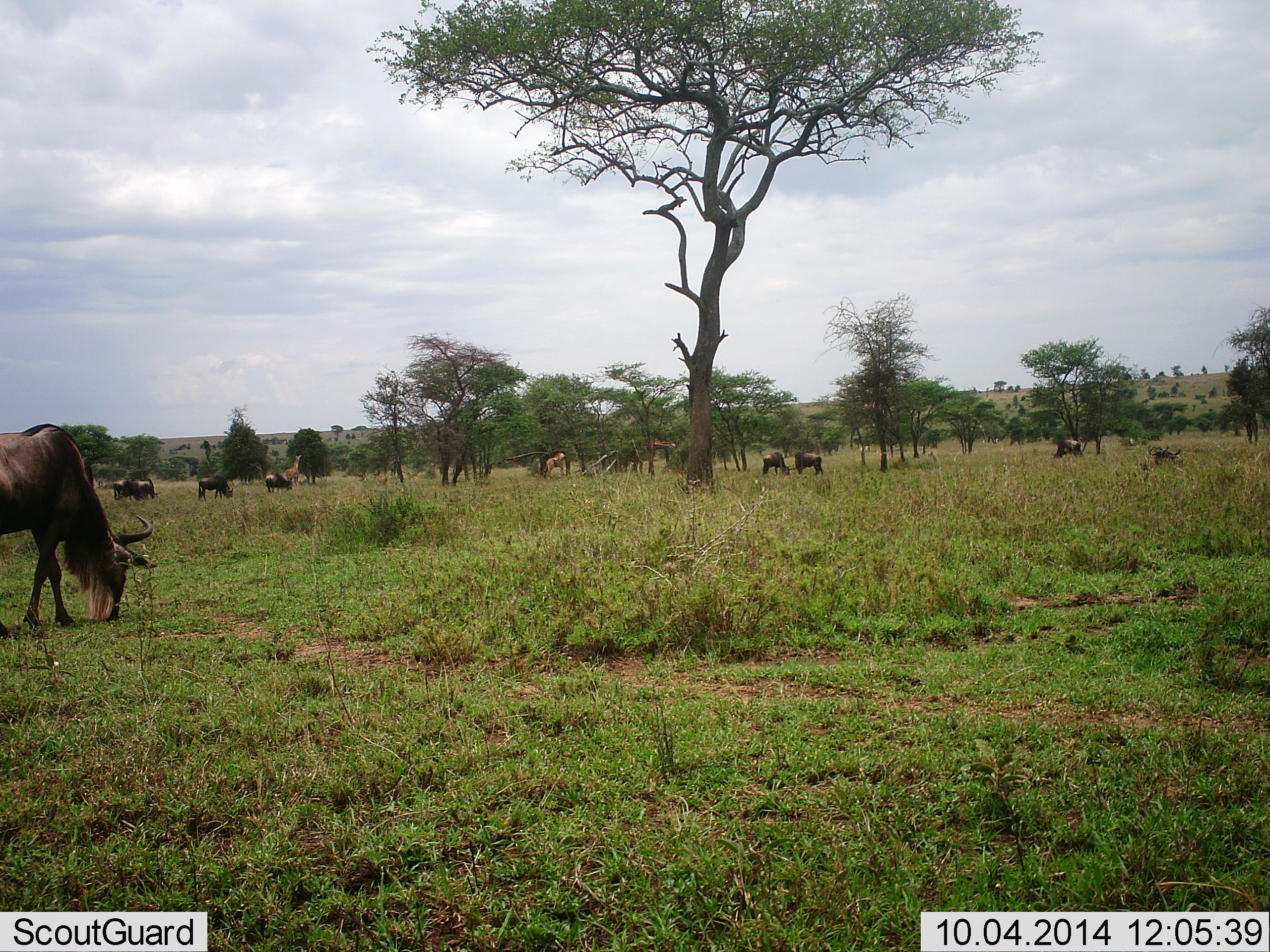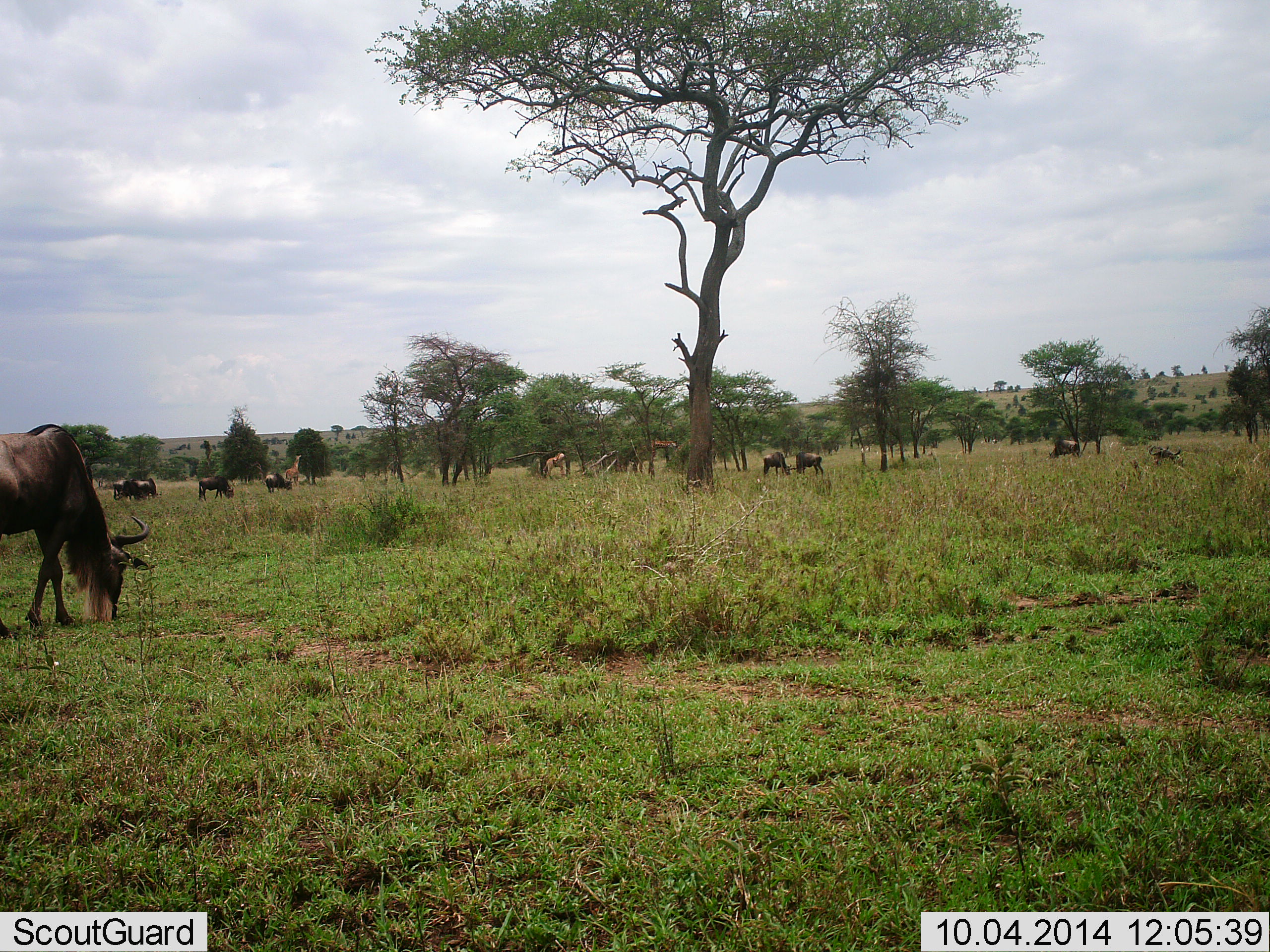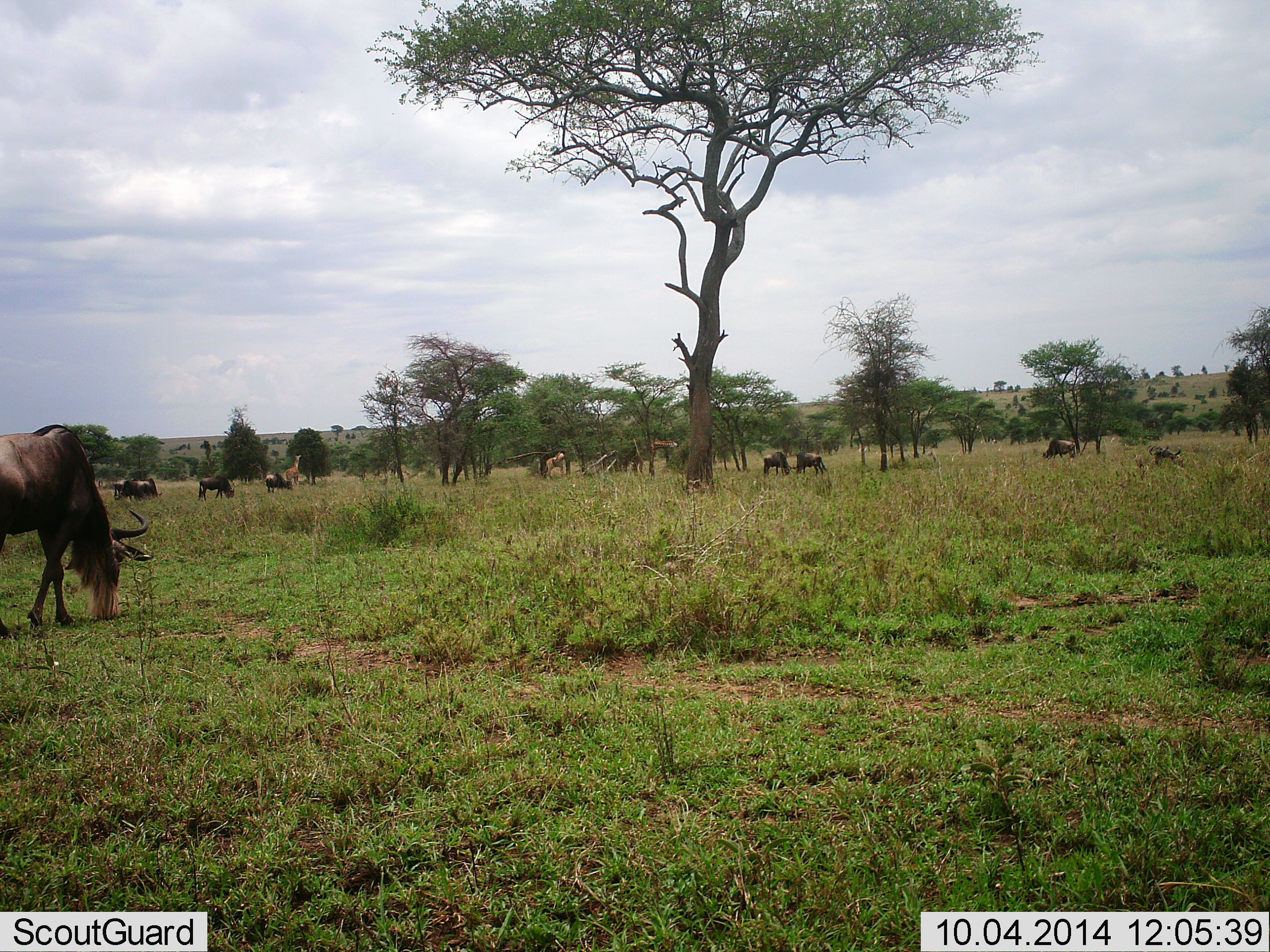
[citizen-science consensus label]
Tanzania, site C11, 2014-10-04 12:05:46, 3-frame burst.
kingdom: Animalia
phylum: Chordata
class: Mammalia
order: Artiodactyla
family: Bovidae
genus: Connochaetes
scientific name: Connochaetes taurinus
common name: blue wildebeest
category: wildebeest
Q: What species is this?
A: Wildebeest (blue wildebeest) (Connochaetes taurinus).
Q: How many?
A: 9.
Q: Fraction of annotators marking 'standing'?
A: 35%.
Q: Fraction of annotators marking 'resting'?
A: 0%.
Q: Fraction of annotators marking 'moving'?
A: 18%.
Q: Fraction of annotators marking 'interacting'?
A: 0%.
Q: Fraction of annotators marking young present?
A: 0%.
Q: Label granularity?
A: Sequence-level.